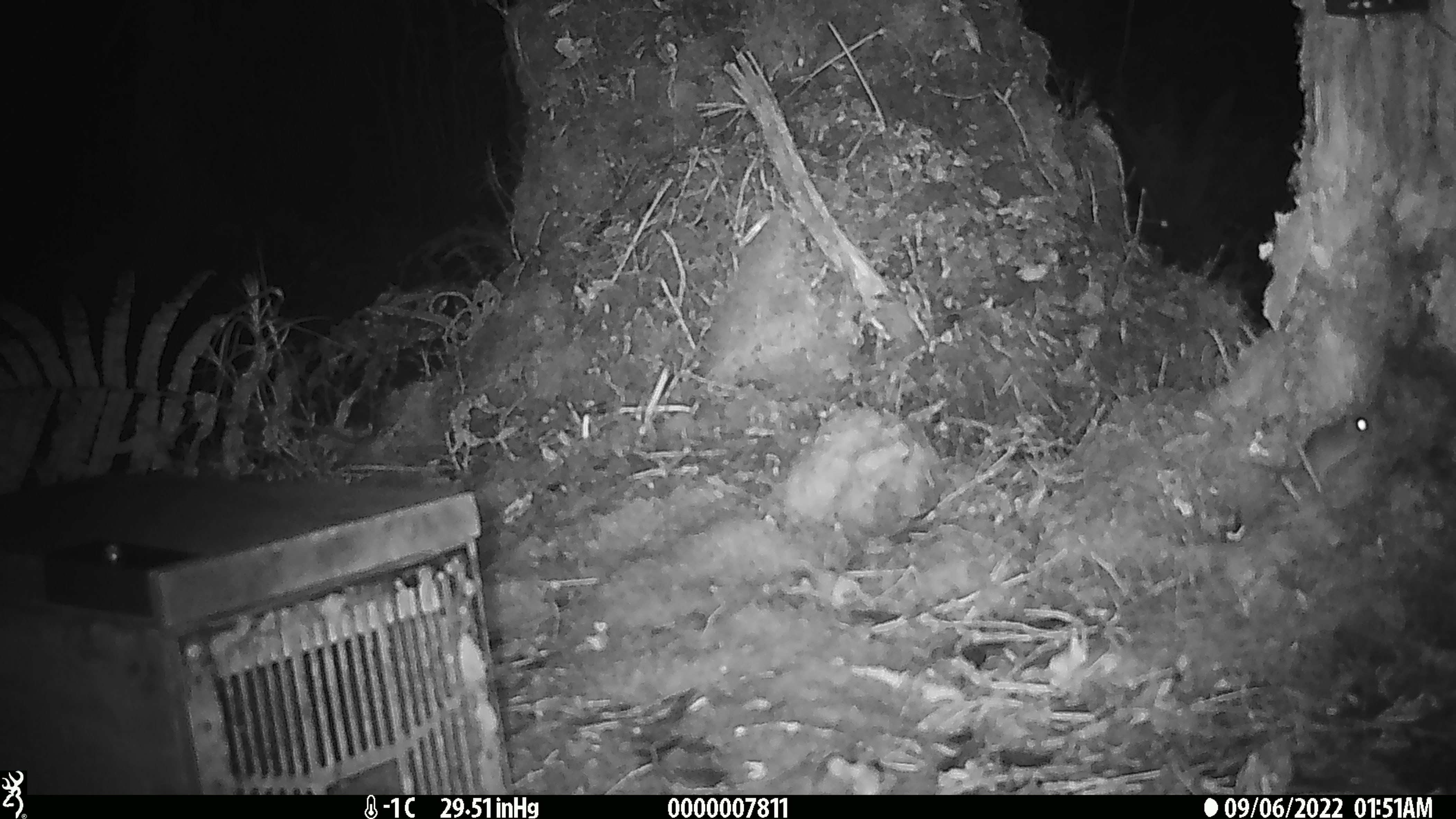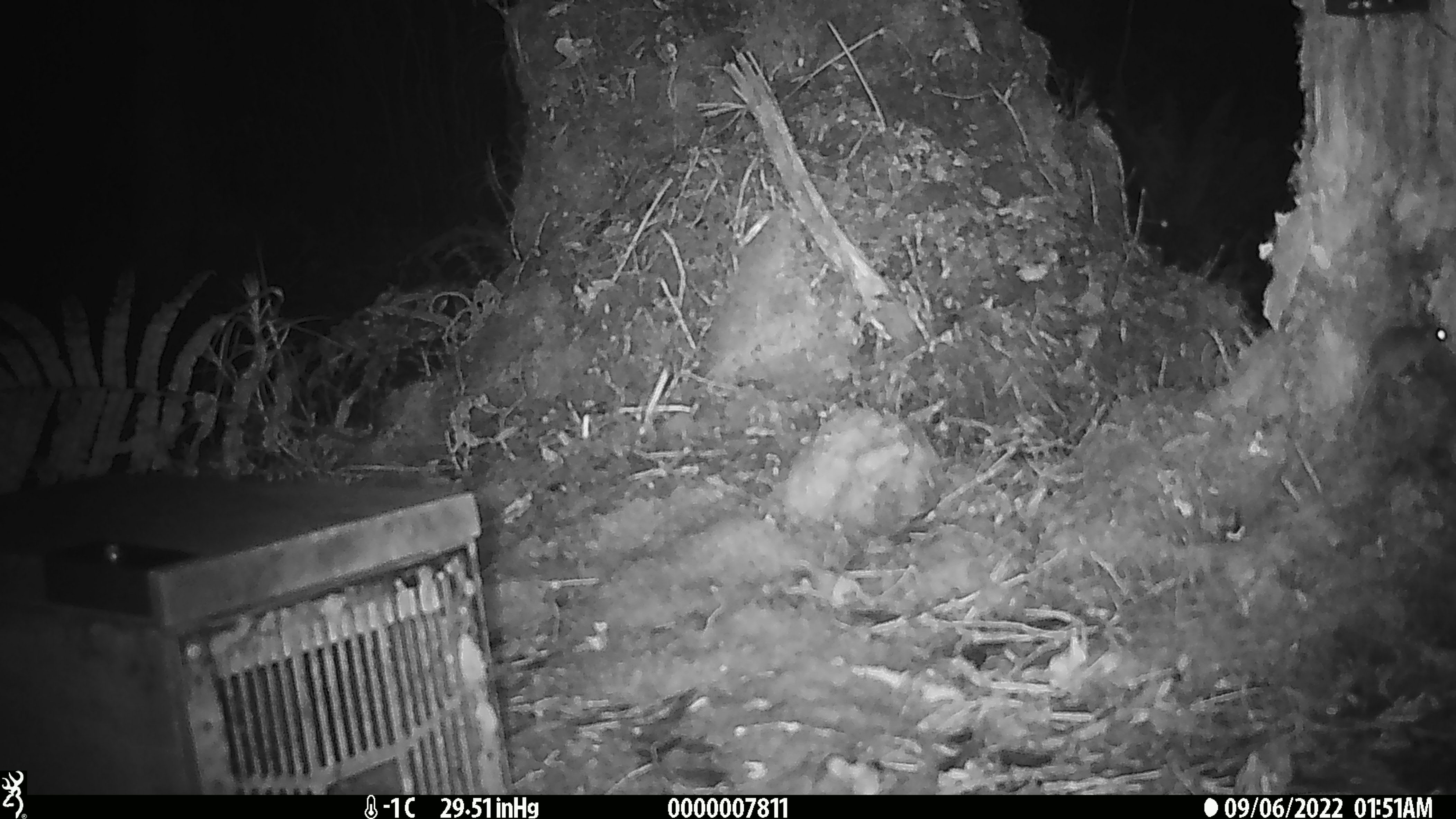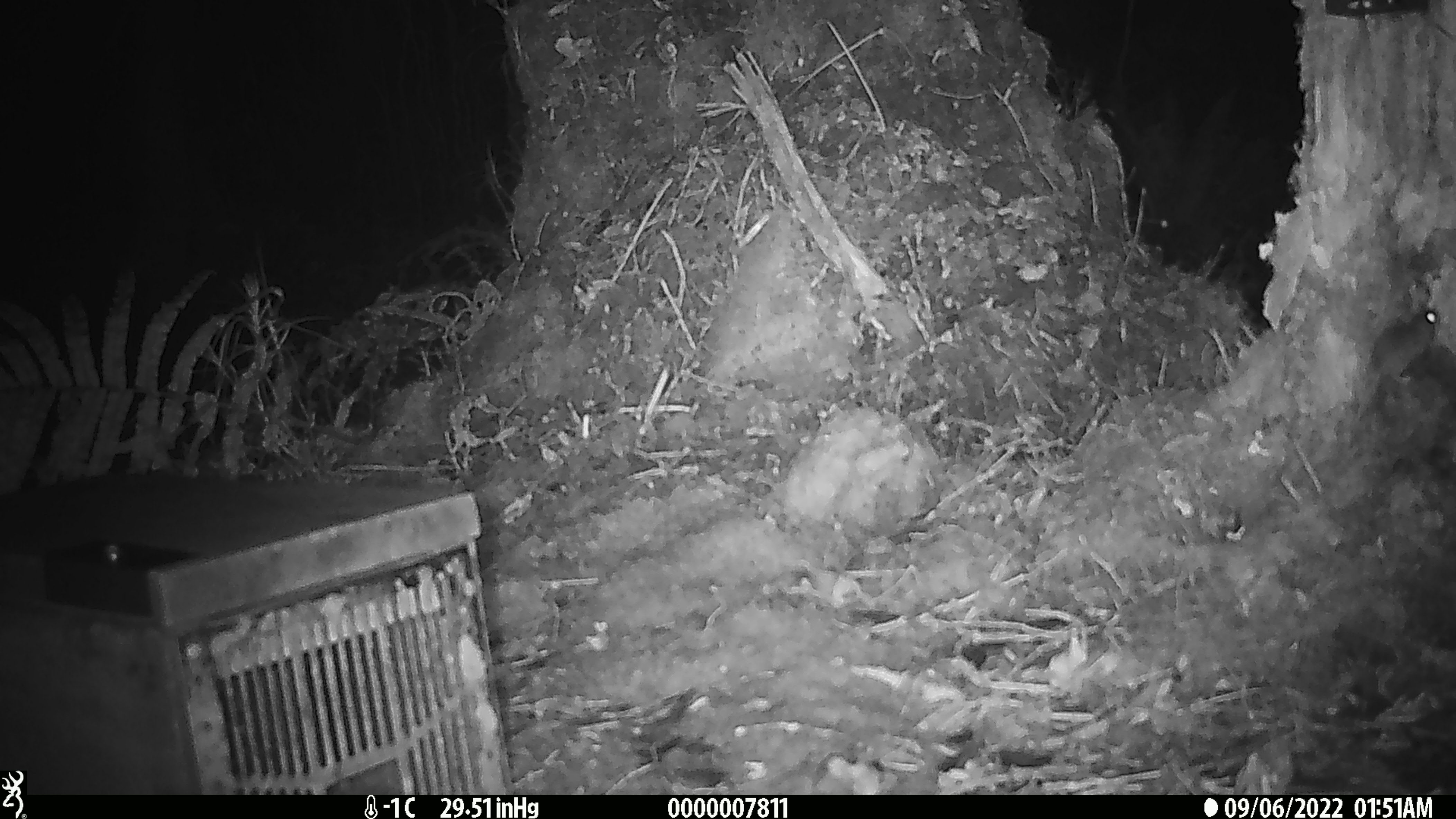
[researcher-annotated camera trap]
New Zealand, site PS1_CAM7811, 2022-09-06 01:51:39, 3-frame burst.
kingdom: Animalia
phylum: Chordata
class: Mammalia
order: Rodentia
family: Muridae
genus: Mus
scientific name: Mus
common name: mouse